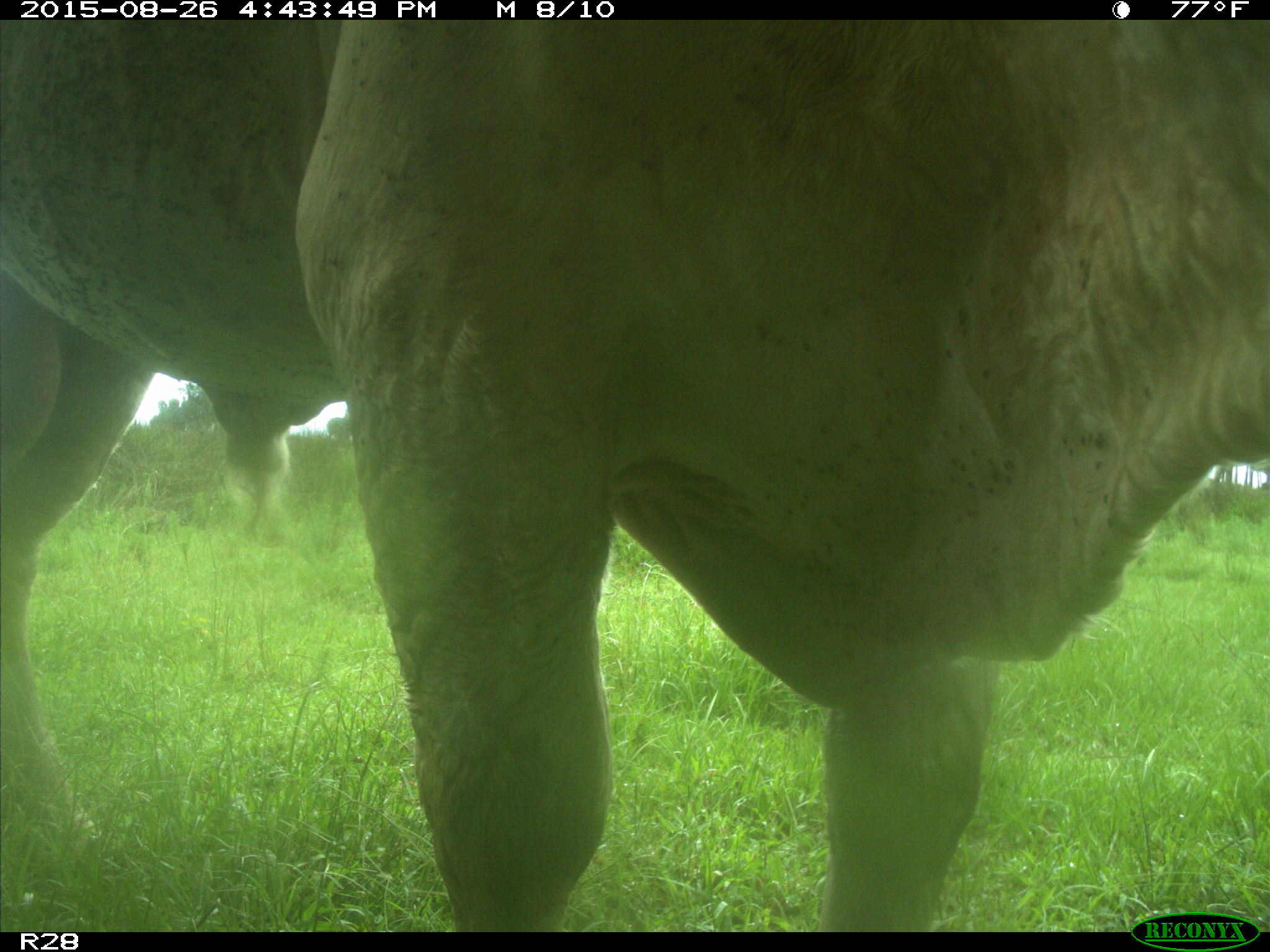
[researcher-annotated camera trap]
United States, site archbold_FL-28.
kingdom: Animalia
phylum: Chordata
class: Mammalia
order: Artiodactyla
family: Bovidae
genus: Bos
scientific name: Bos taurus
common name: domestic cow